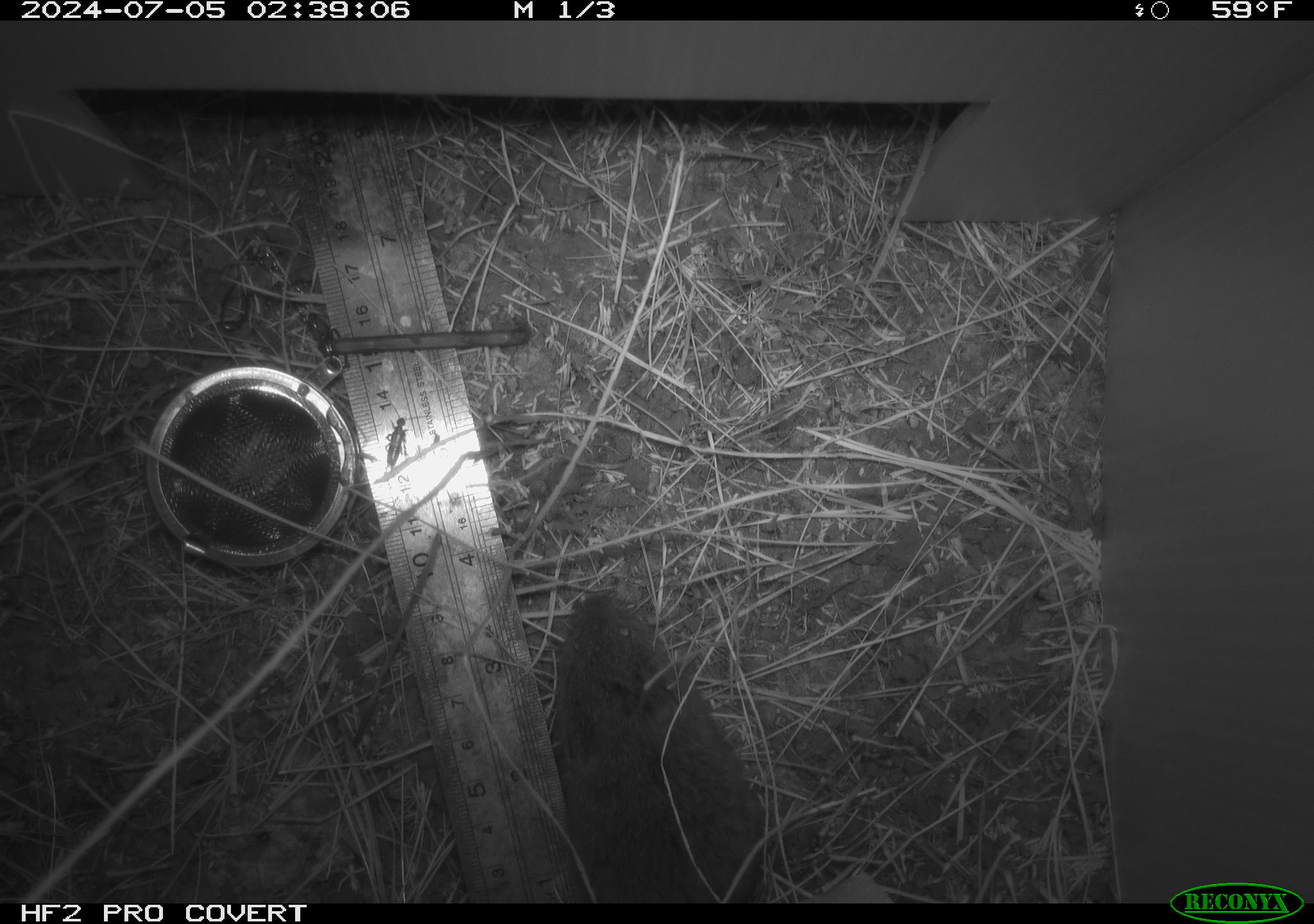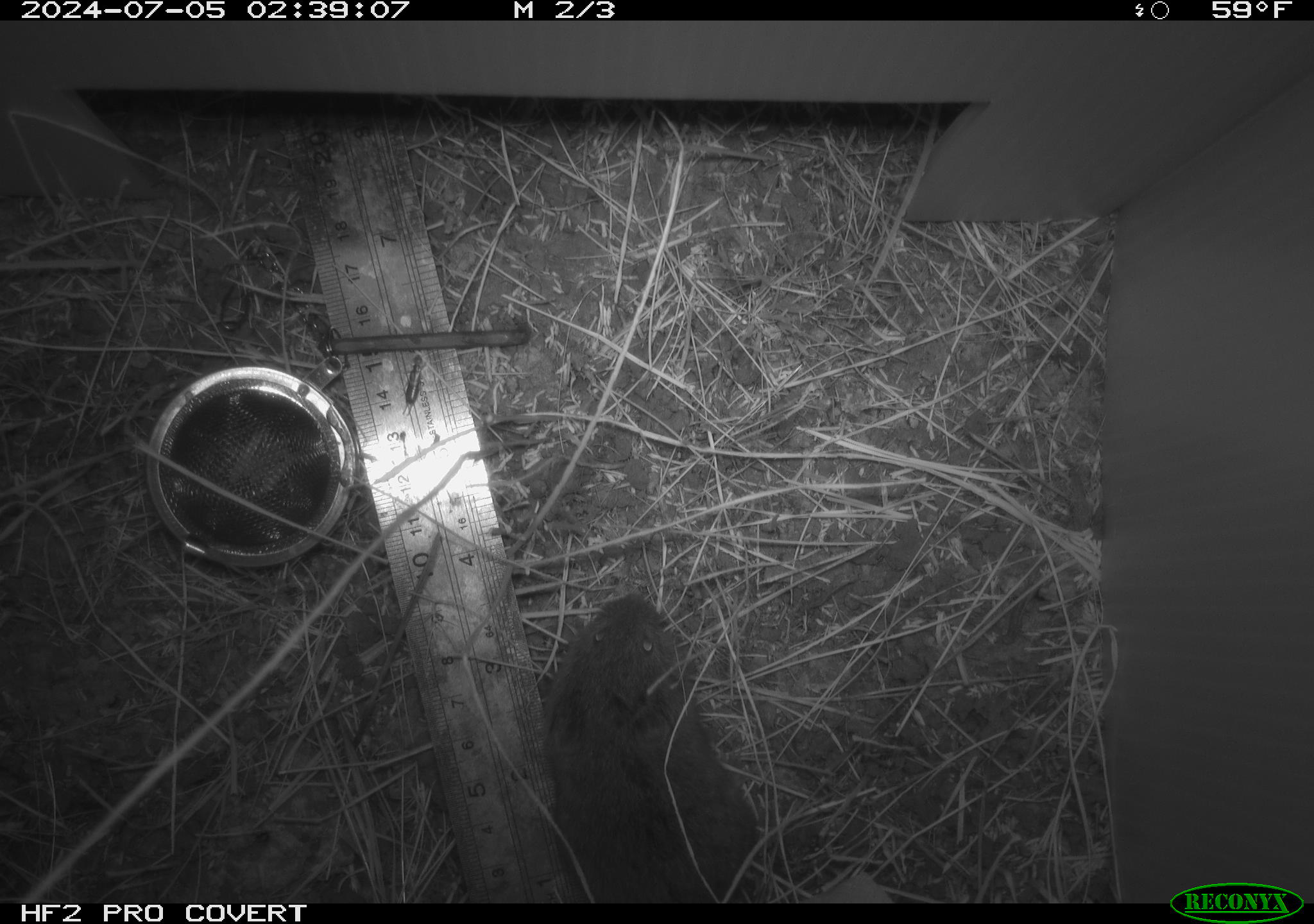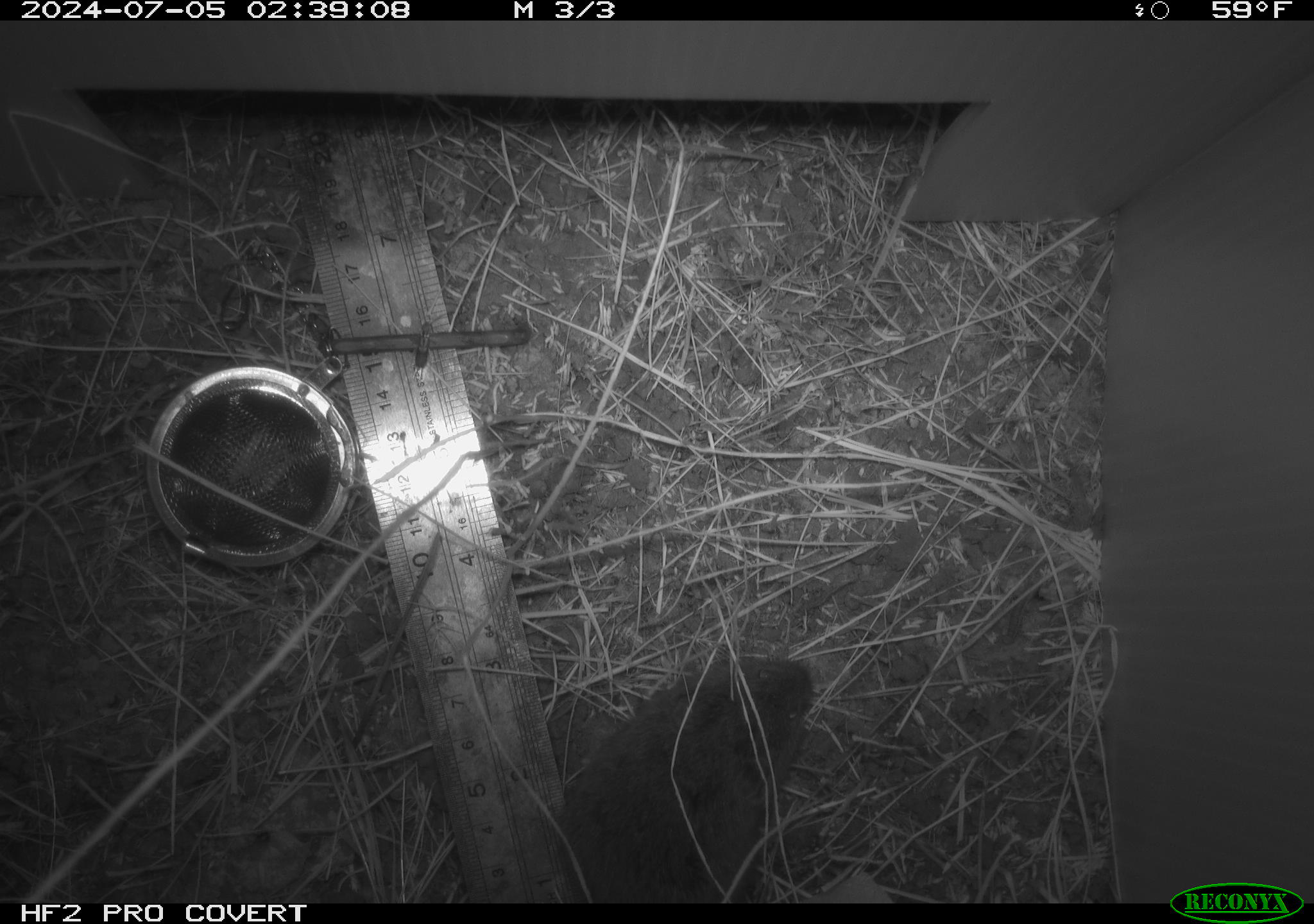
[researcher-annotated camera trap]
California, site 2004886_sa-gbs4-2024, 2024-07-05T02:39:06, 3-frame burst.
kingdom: Animalia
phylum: Chordata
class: Mammalia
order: Rodentia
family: Cricetidae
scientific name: Arvicolinae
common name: voles, lemmings, and muskrats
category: arvicolinae subfamily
Arvicolinae subfamily (voles, lemmings, and muskrats) (Arvicolinae).